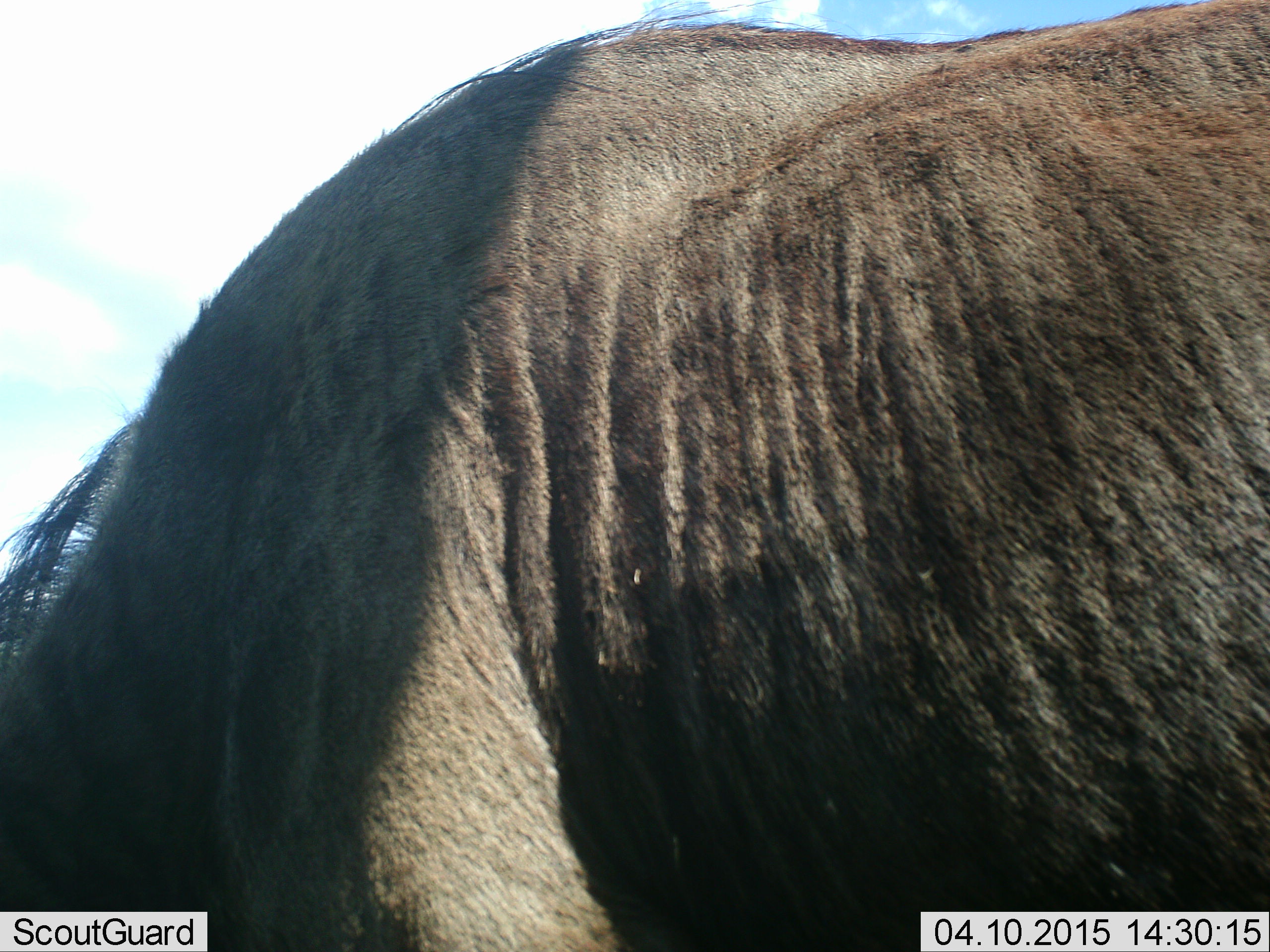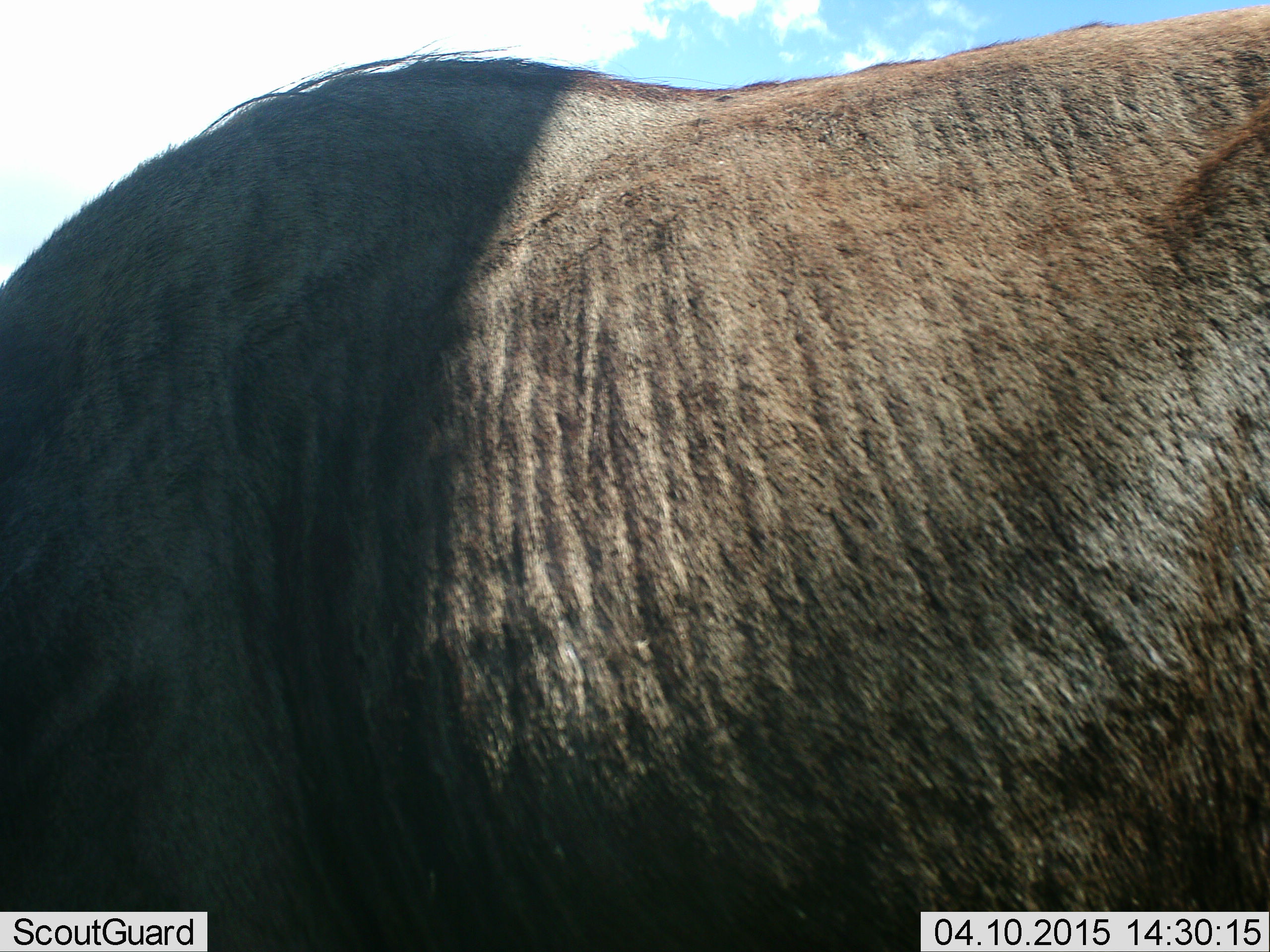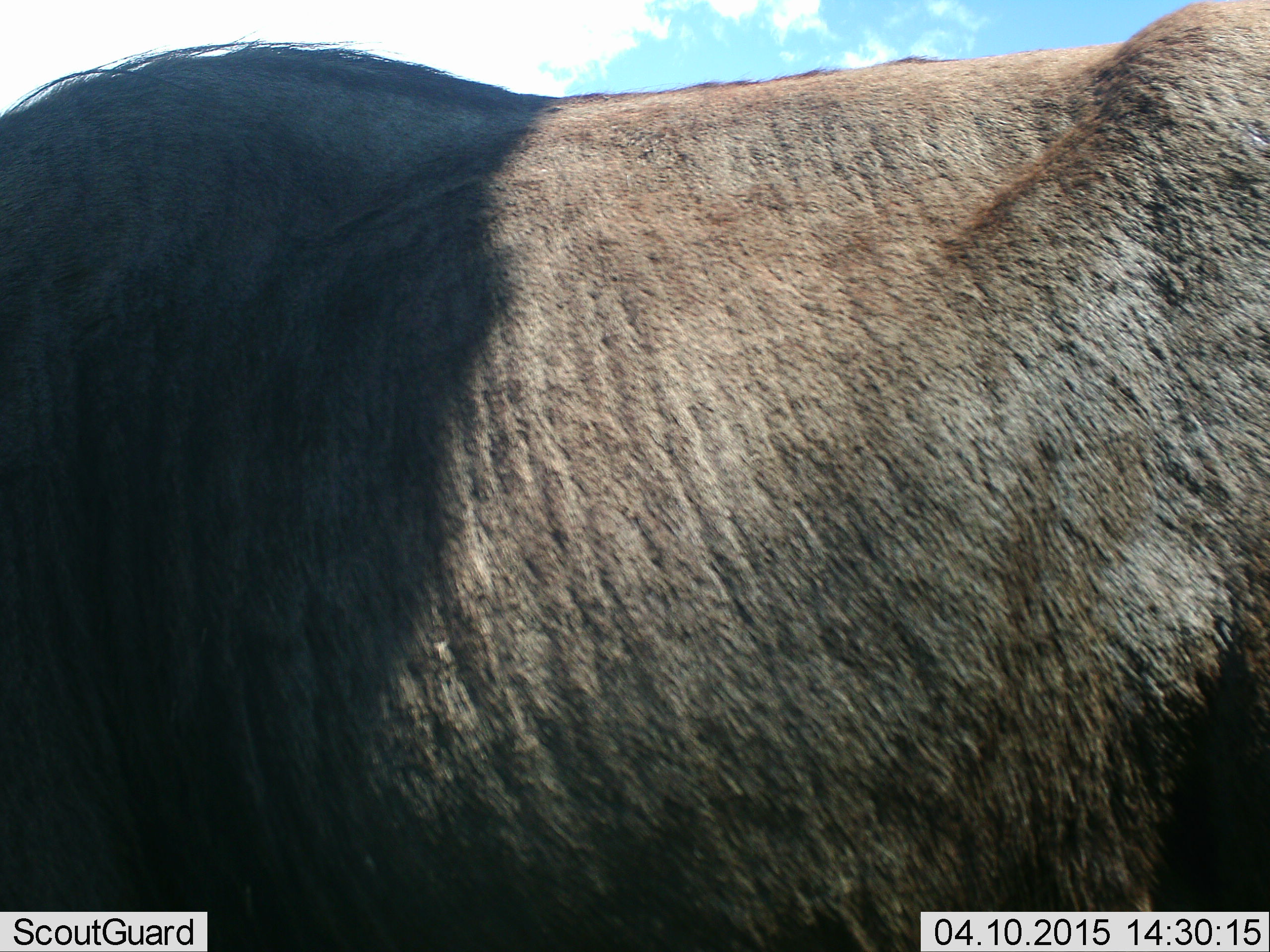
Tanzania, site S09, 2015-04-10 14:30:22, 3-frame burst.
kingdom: Animalia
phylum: Chordata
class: Mammalia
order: Artiodactyla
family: Bovidae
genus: Connochaetes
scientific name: Connochaetes taurinus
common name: blue wildebeest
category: wildebeest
Wildebeest (blue wildebeest) (Connochaetes taurinus), count 1. Behavior (volunteer vote fractions): standing 50%, resting 0%, moving 40%, interacting 0%. Young present (vote fraction): 0%. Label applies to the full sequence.